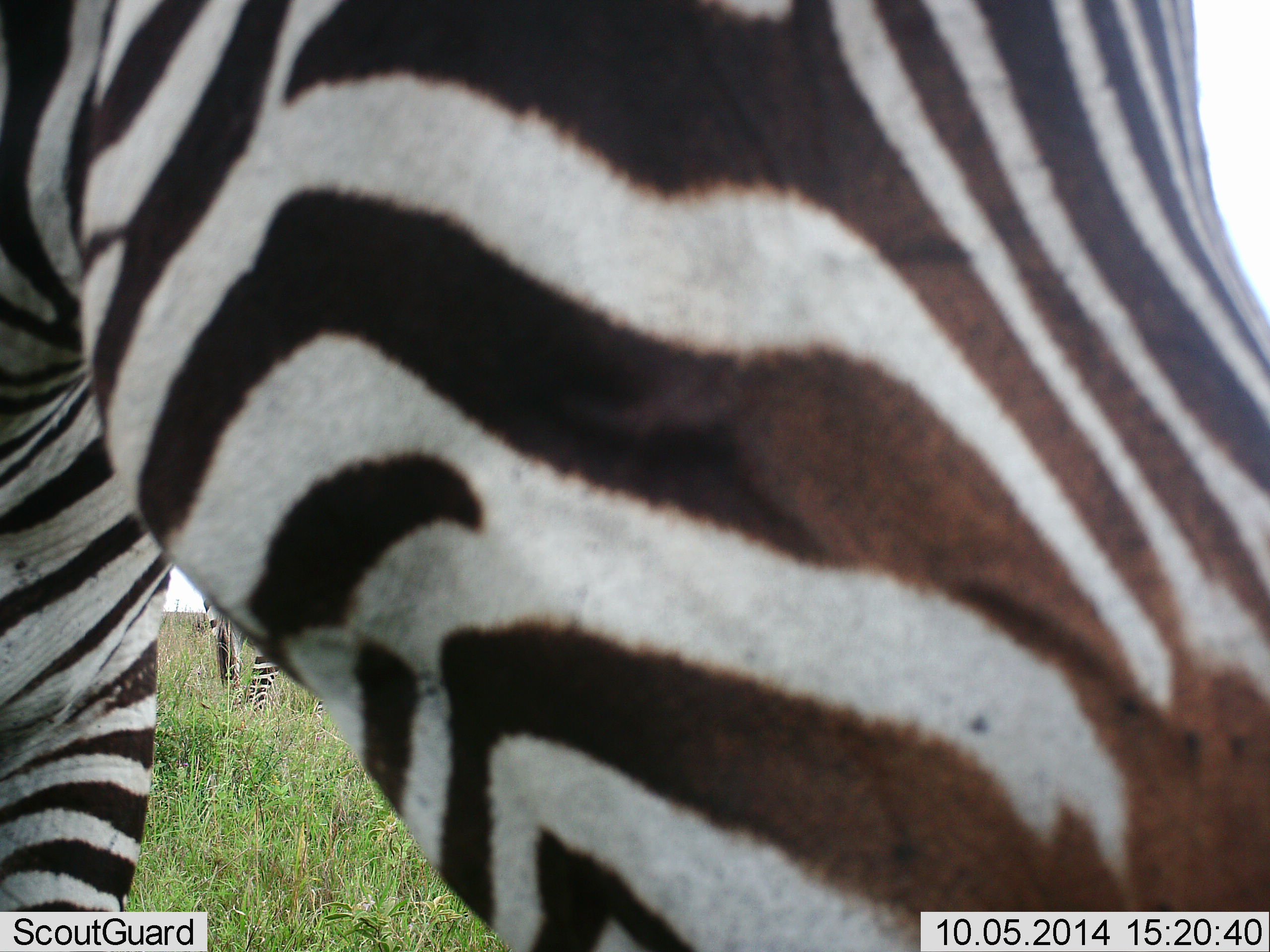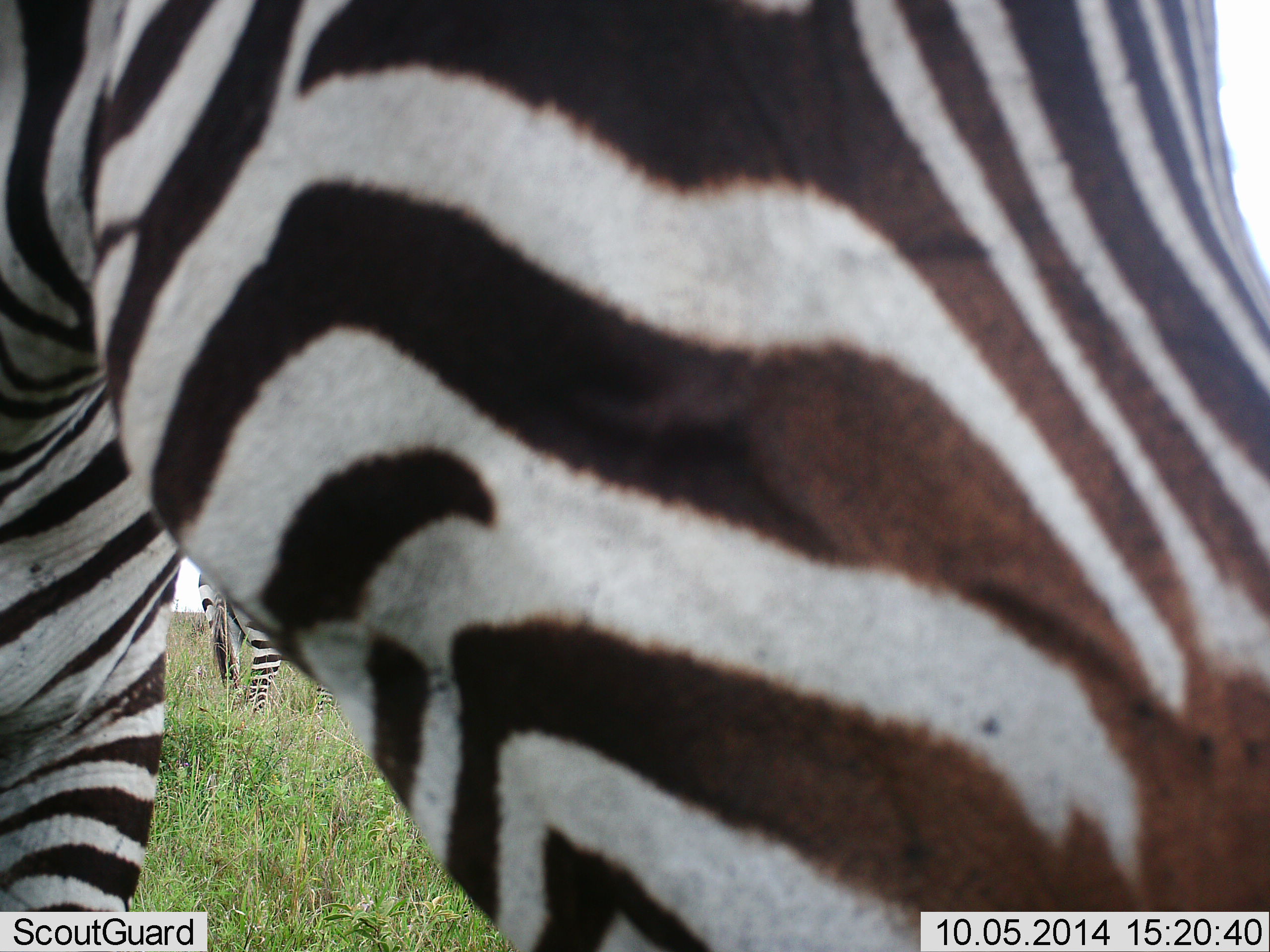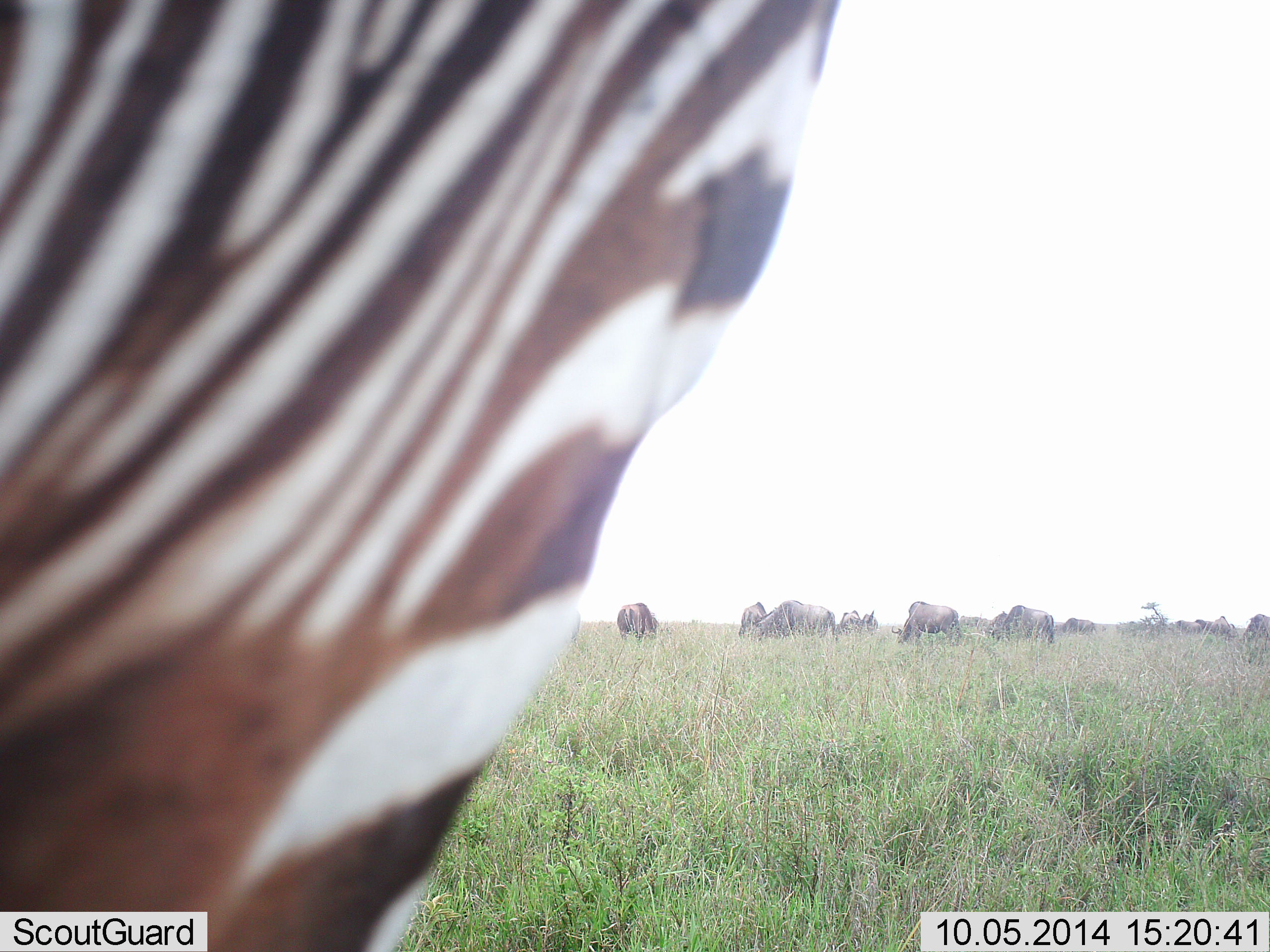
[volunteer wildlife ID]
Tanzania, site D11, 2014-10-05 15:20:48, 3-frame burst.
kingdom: Animalia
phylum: Chordata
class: Mammalia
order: Perissodactyla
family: Equidae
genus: Equus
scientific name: Equus quagga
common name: plains zebra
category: zebra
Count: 2.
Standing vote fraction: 67%.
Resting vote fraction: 0%.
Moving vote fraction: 6%.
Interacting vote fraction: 6%.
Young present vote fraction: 0%.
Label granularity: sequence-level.